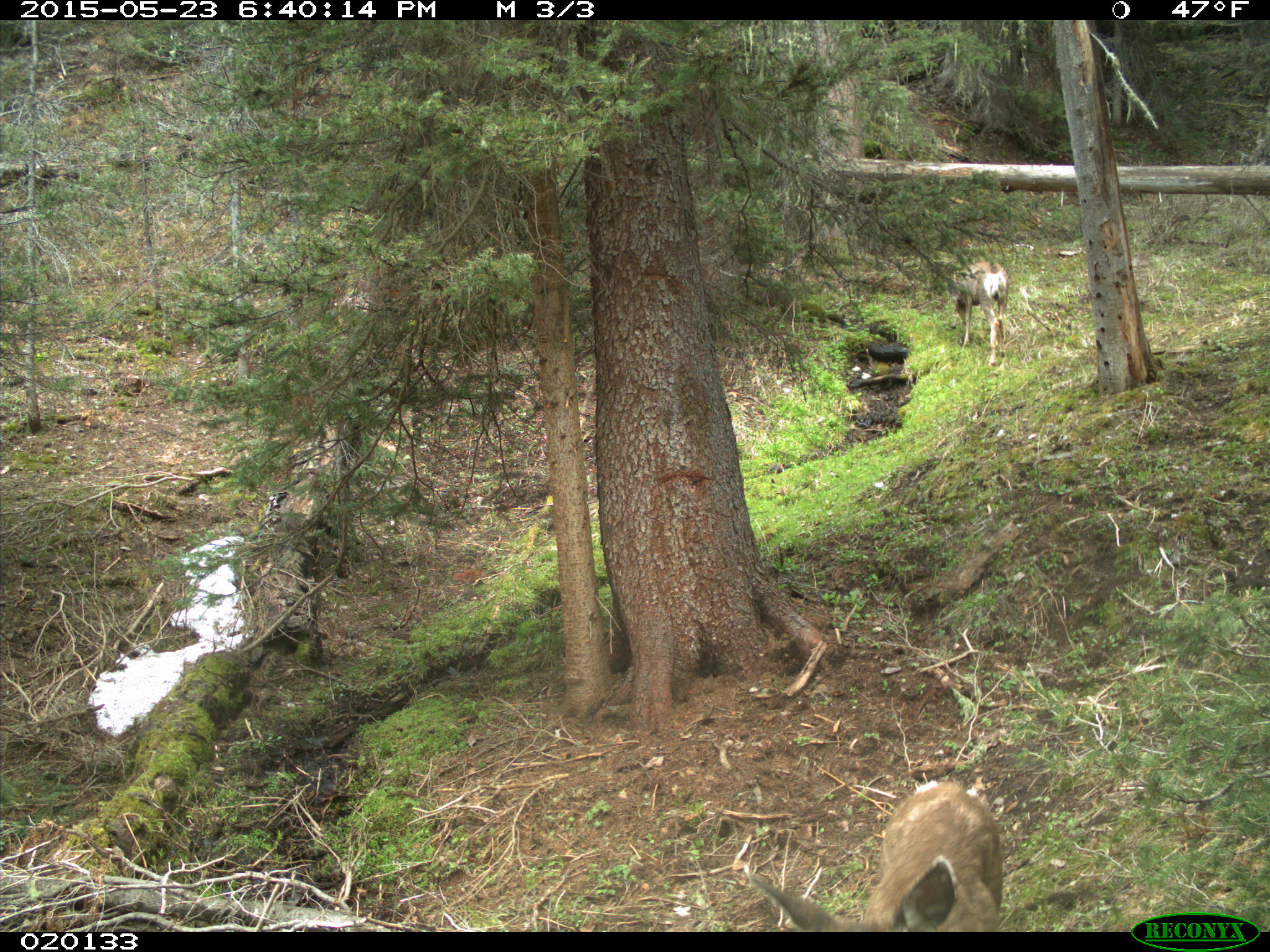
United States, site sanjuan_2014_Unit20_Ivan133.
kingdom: Animalia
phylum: Chordata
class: Mammalia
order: Artiodactyla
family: Cervidae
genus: Odocoileus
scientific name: Odocoileus hemionus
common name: mule deer